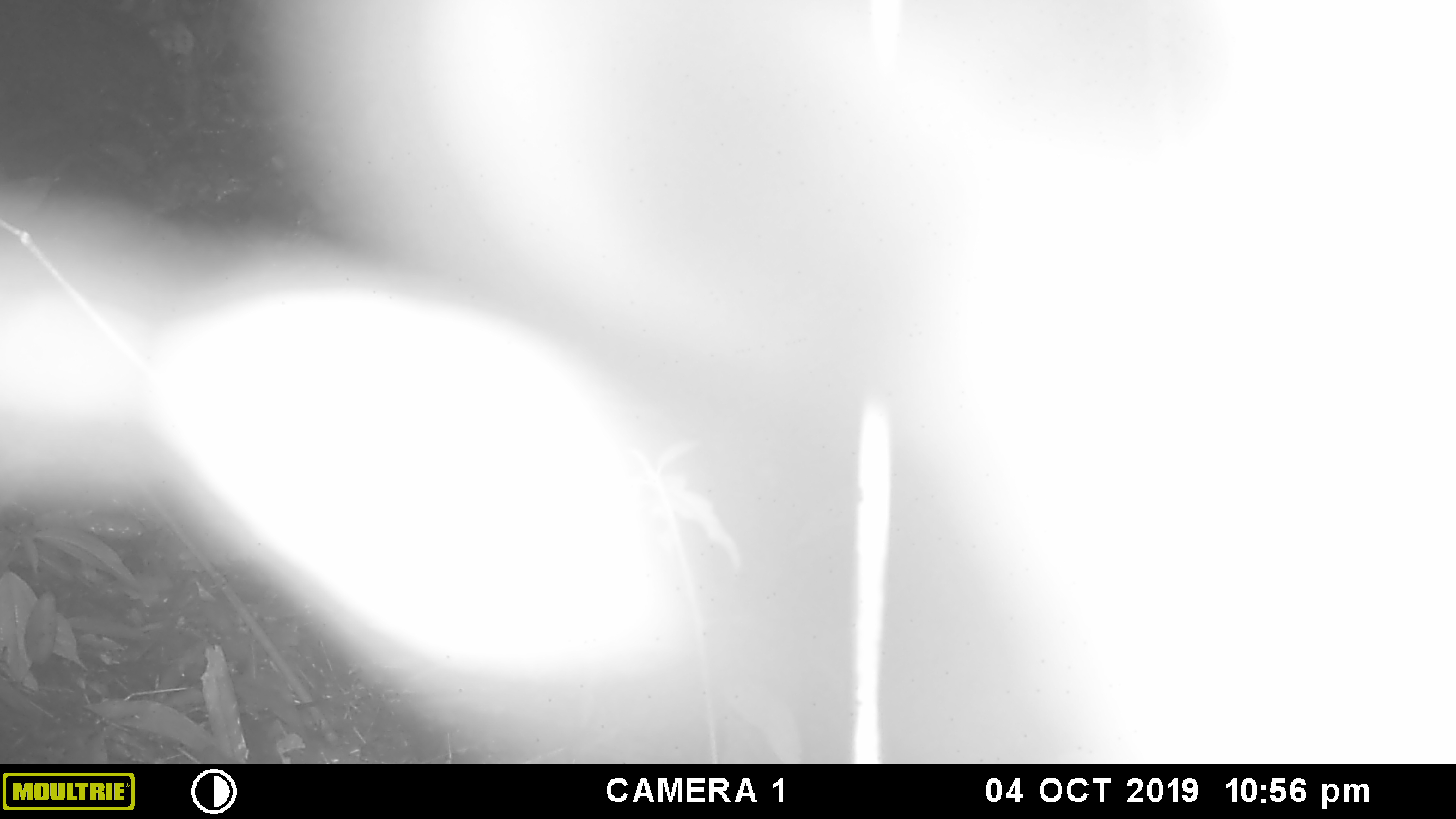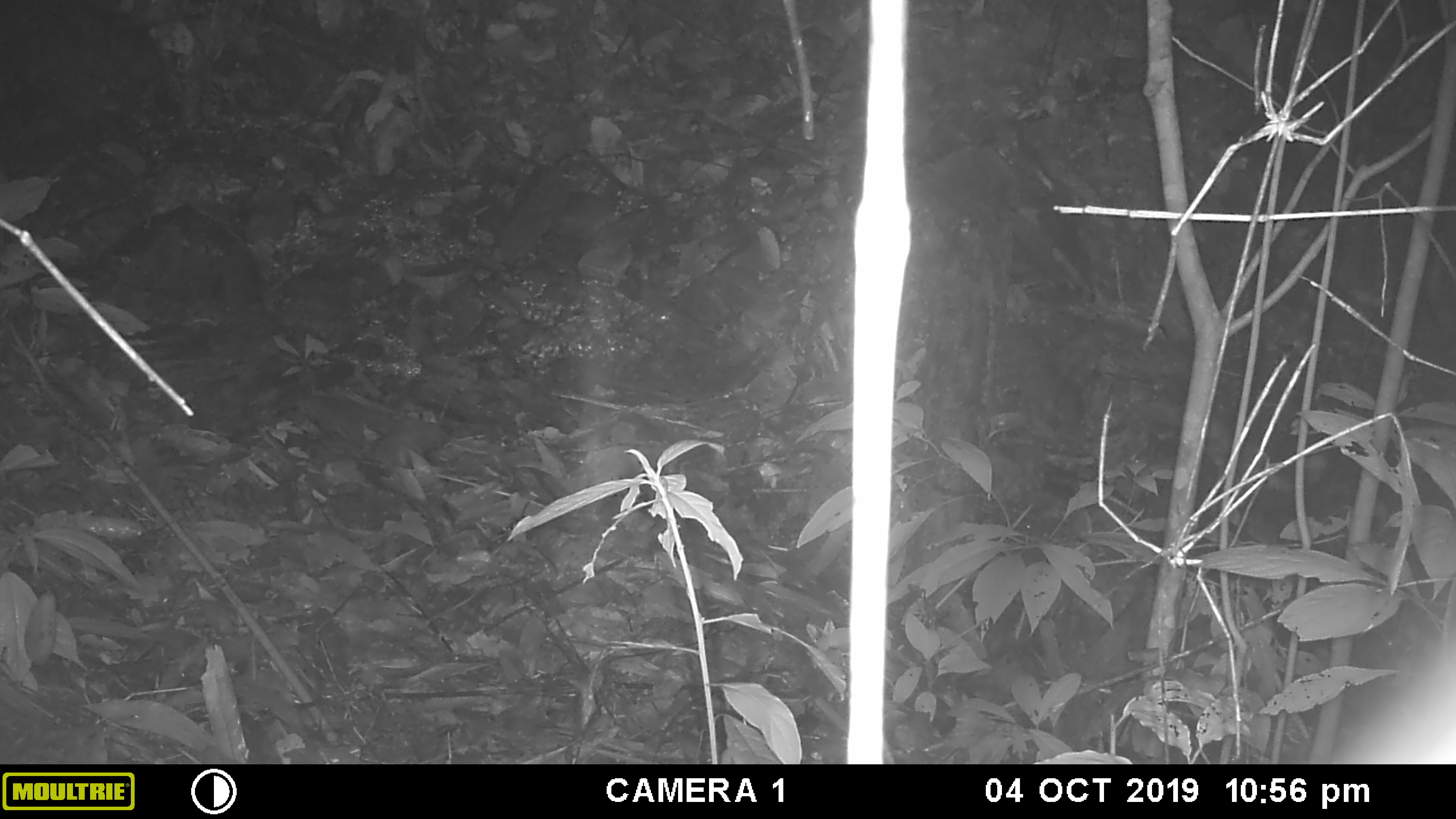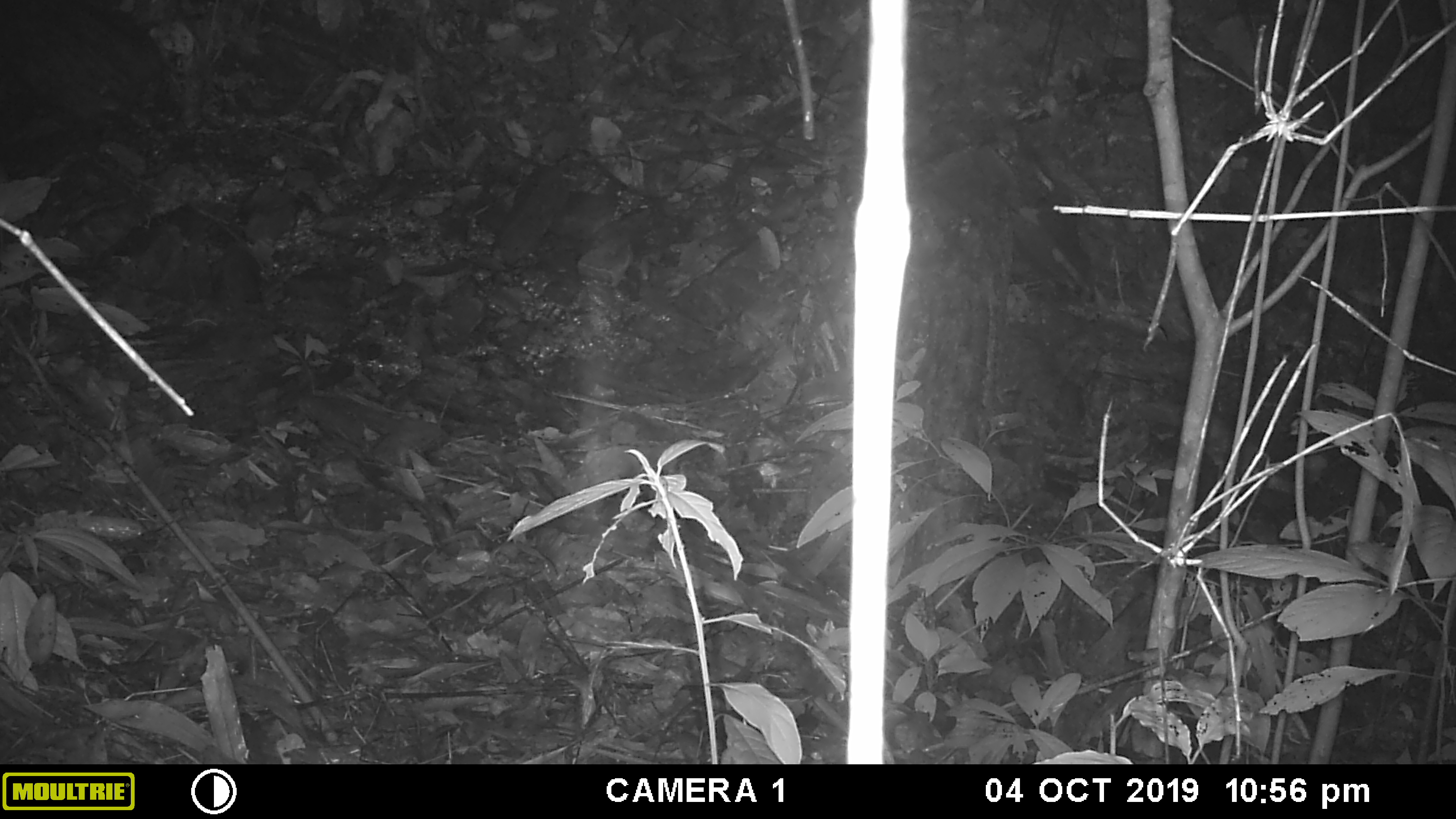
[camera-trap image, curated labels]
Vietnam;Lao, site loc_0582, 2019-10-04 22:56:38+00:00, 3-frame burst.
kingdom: Animalia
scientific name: Animalia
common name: animal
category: unidentified animal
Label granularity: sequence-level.